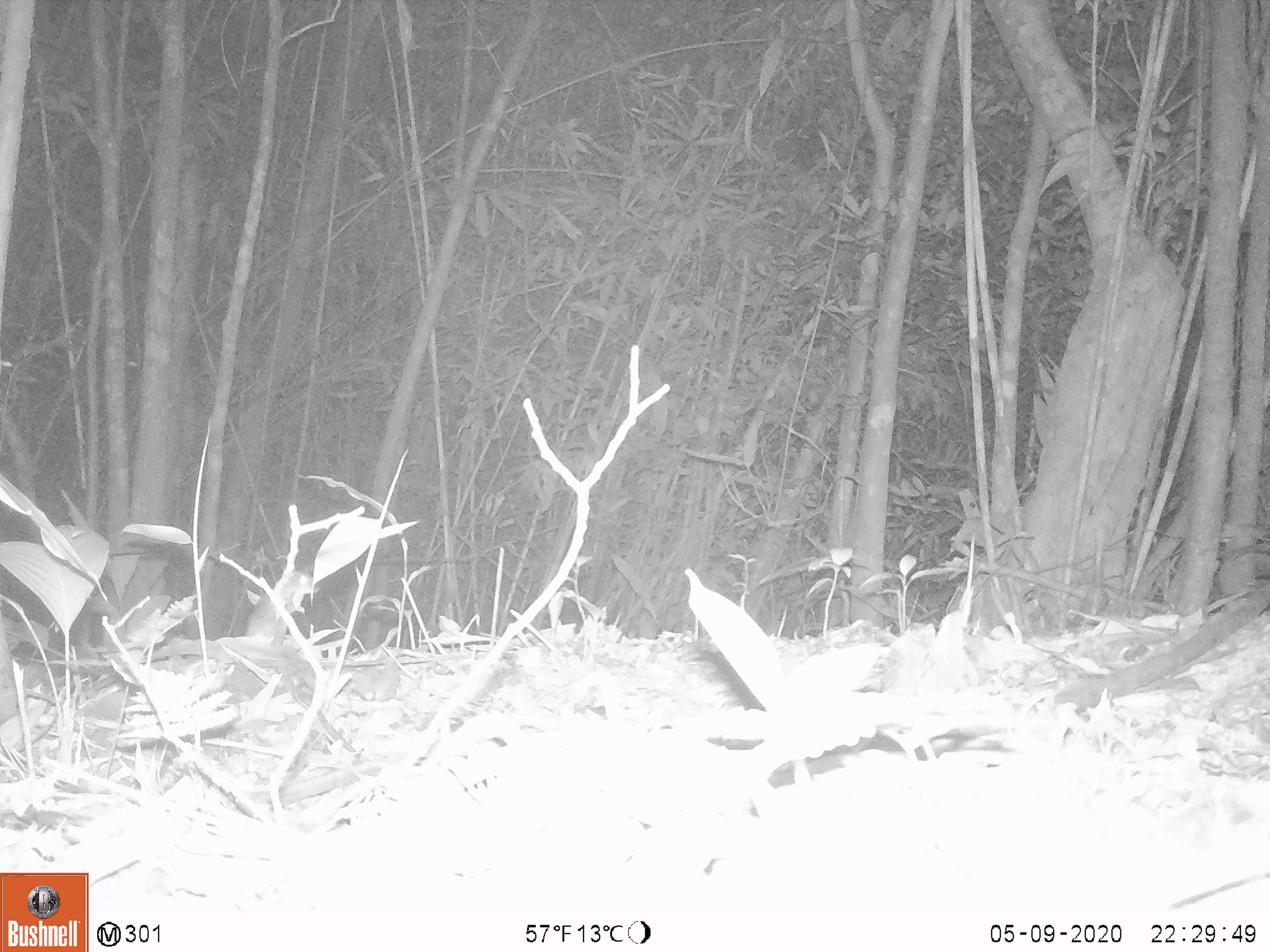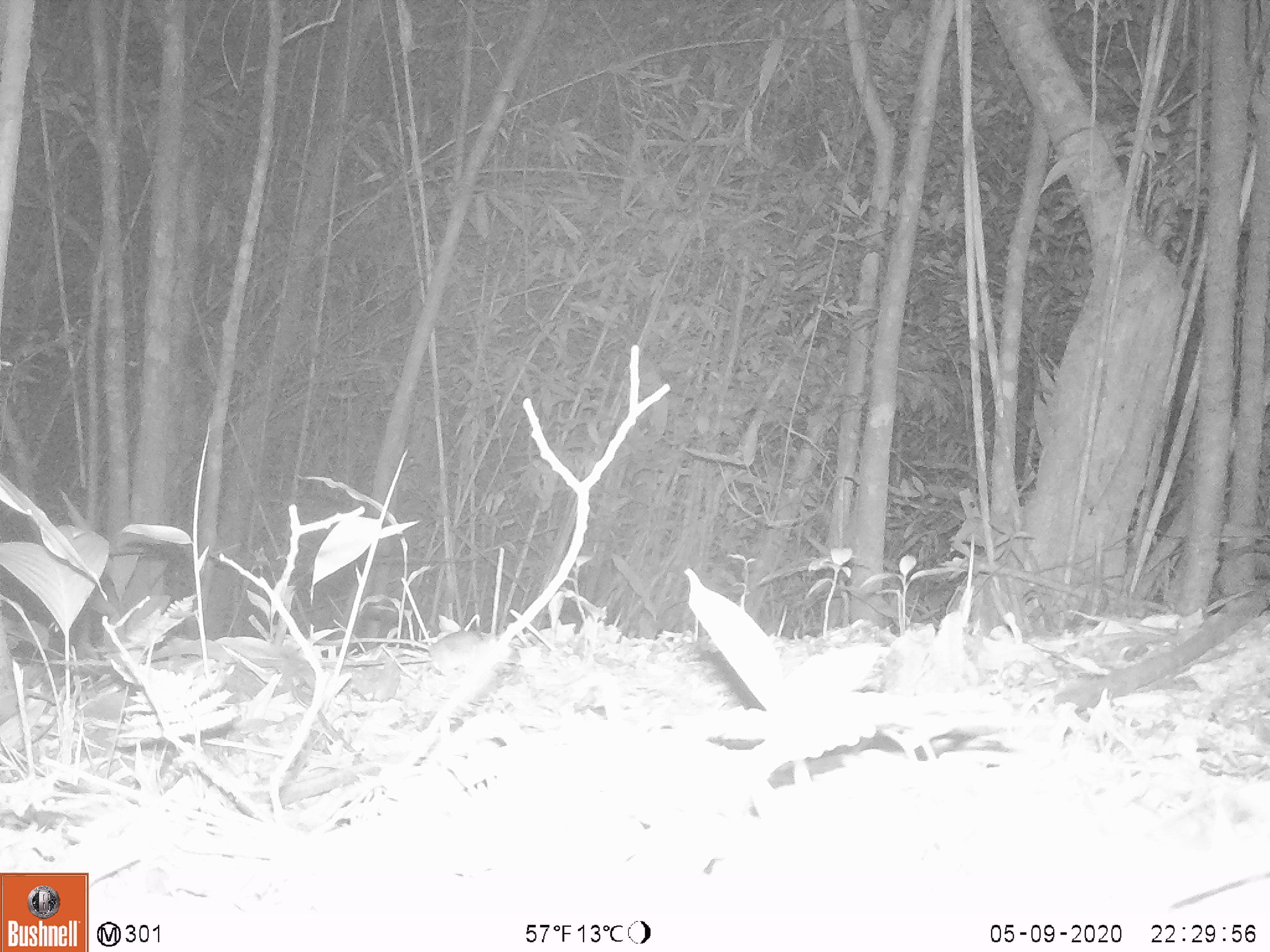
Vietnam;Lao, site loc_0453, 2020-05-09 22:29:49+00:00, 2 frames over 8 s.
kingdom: Animalia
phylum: Chordata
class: Mammalia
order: Rodentia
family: Muridae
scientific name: Muridae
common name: old-world mice and rats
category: unidentified murid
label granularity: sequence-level